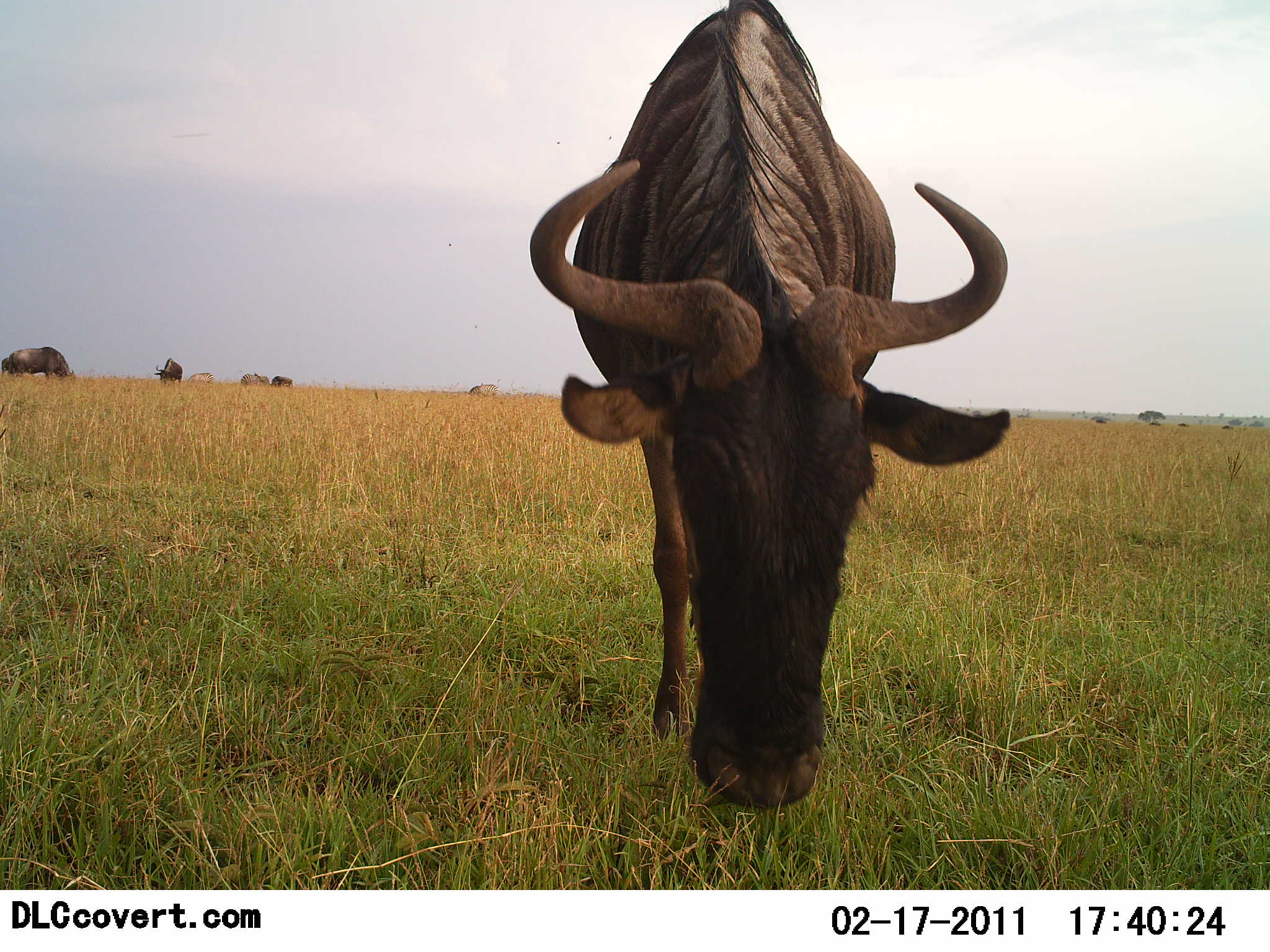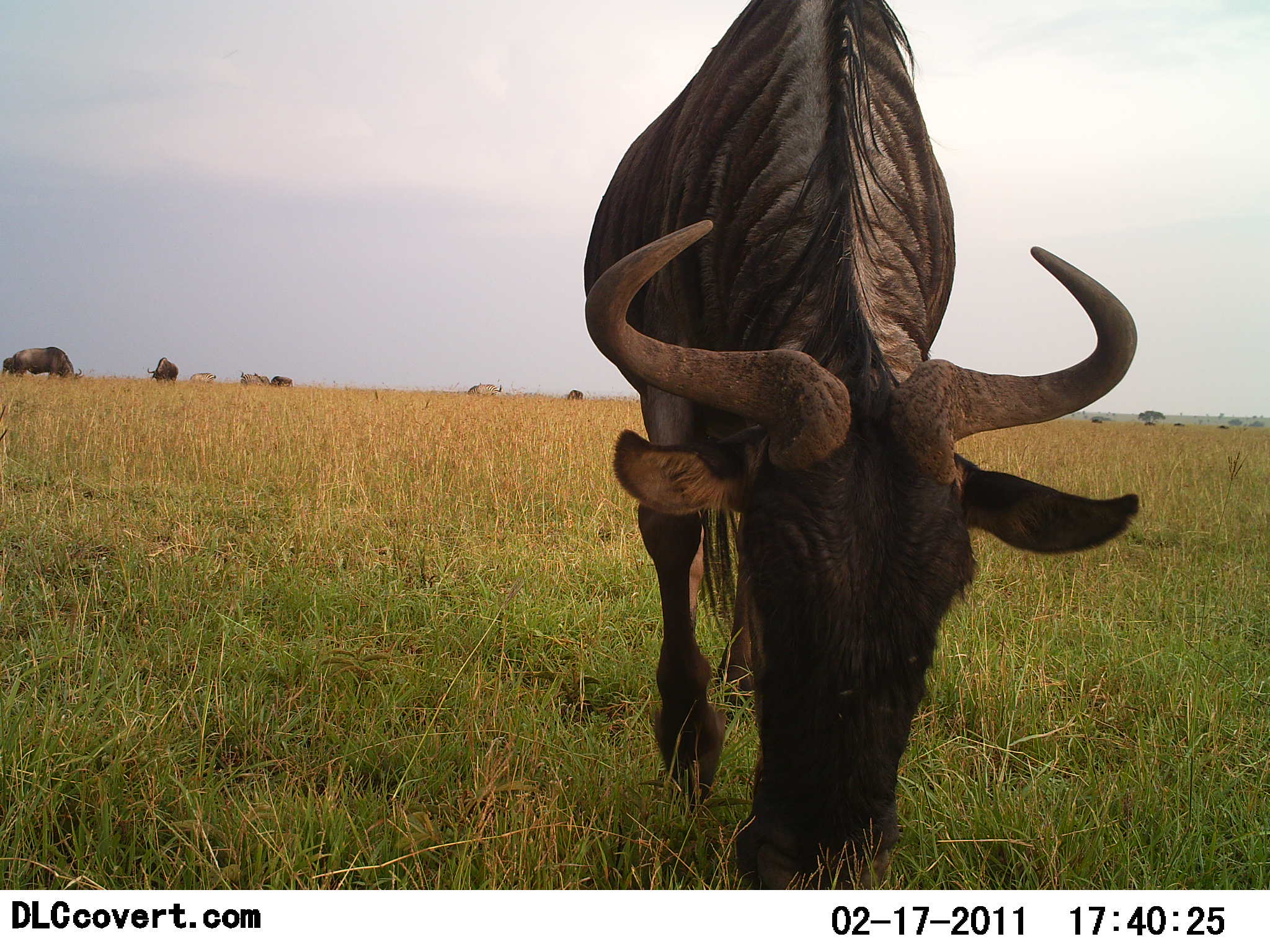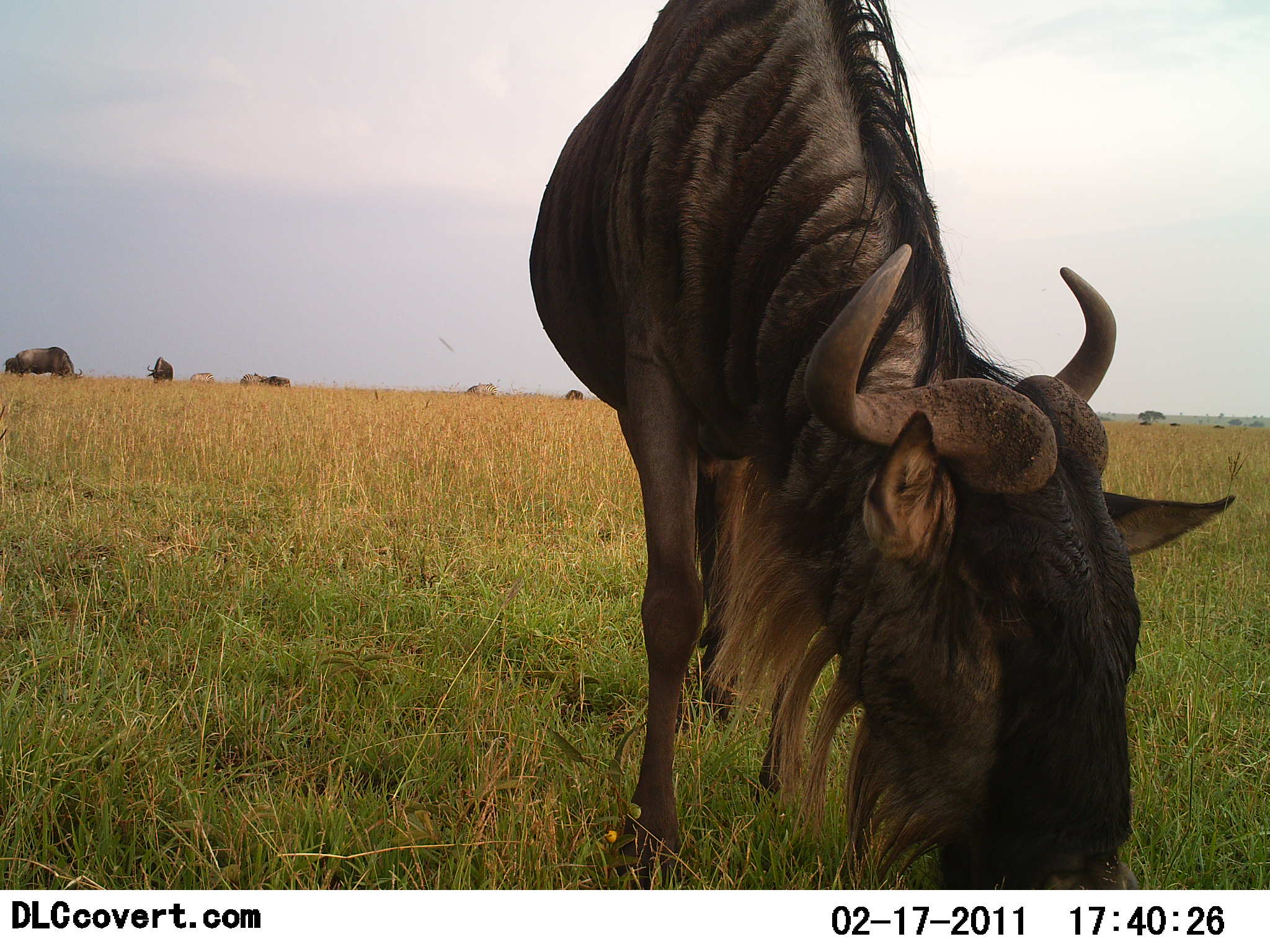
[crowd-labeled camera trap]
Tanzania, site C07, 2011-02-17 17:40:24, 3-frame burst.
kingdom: Animalia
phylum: Chordata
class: Mammalia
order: Artiodactyla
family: Bovidae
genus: Connochaetes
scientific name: Connochaetes taurinus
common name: blue wildebeest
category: wildebeest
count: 8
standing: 15%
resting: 0%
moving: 46%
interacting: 0%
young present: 0%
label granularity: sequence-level